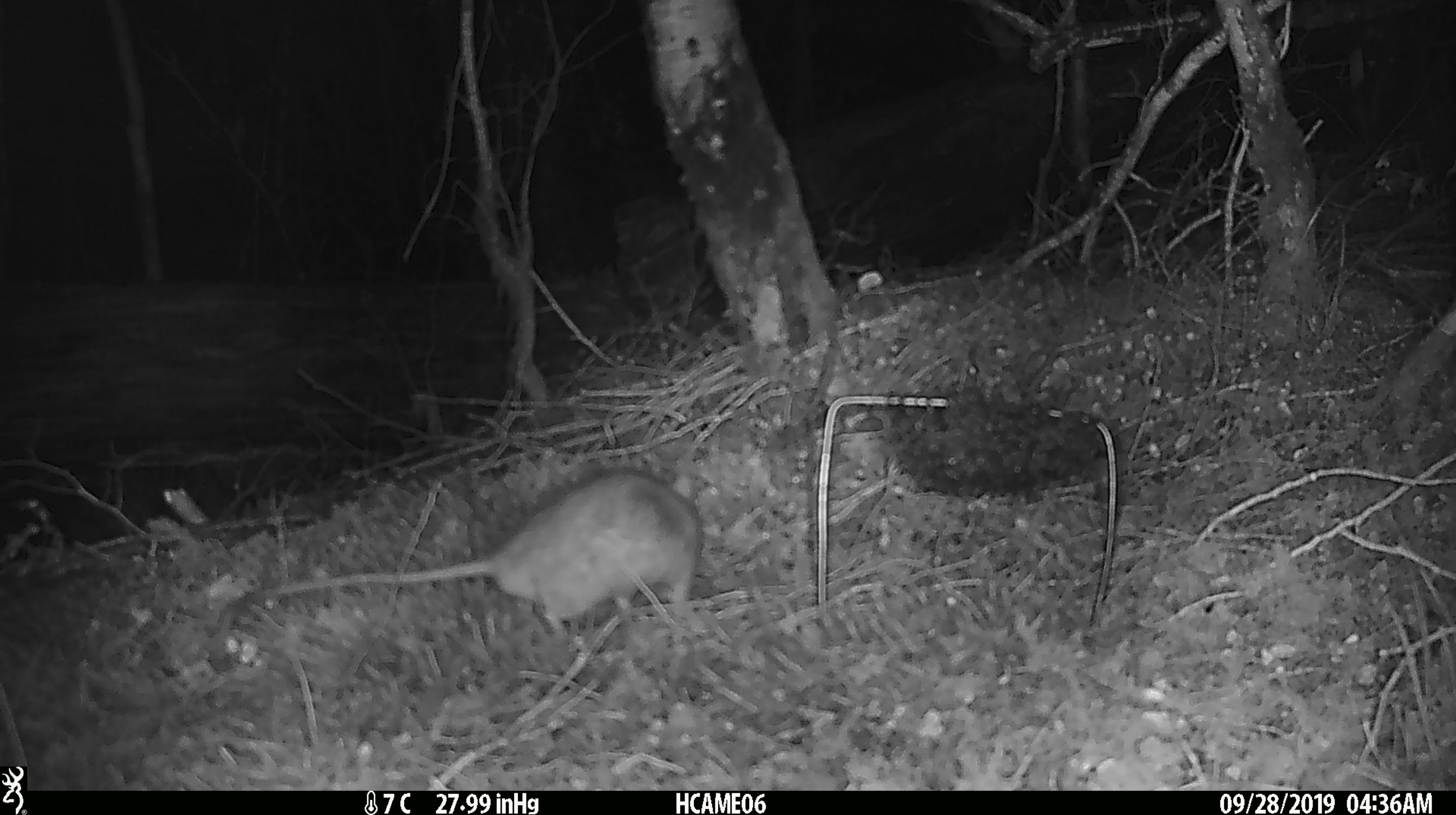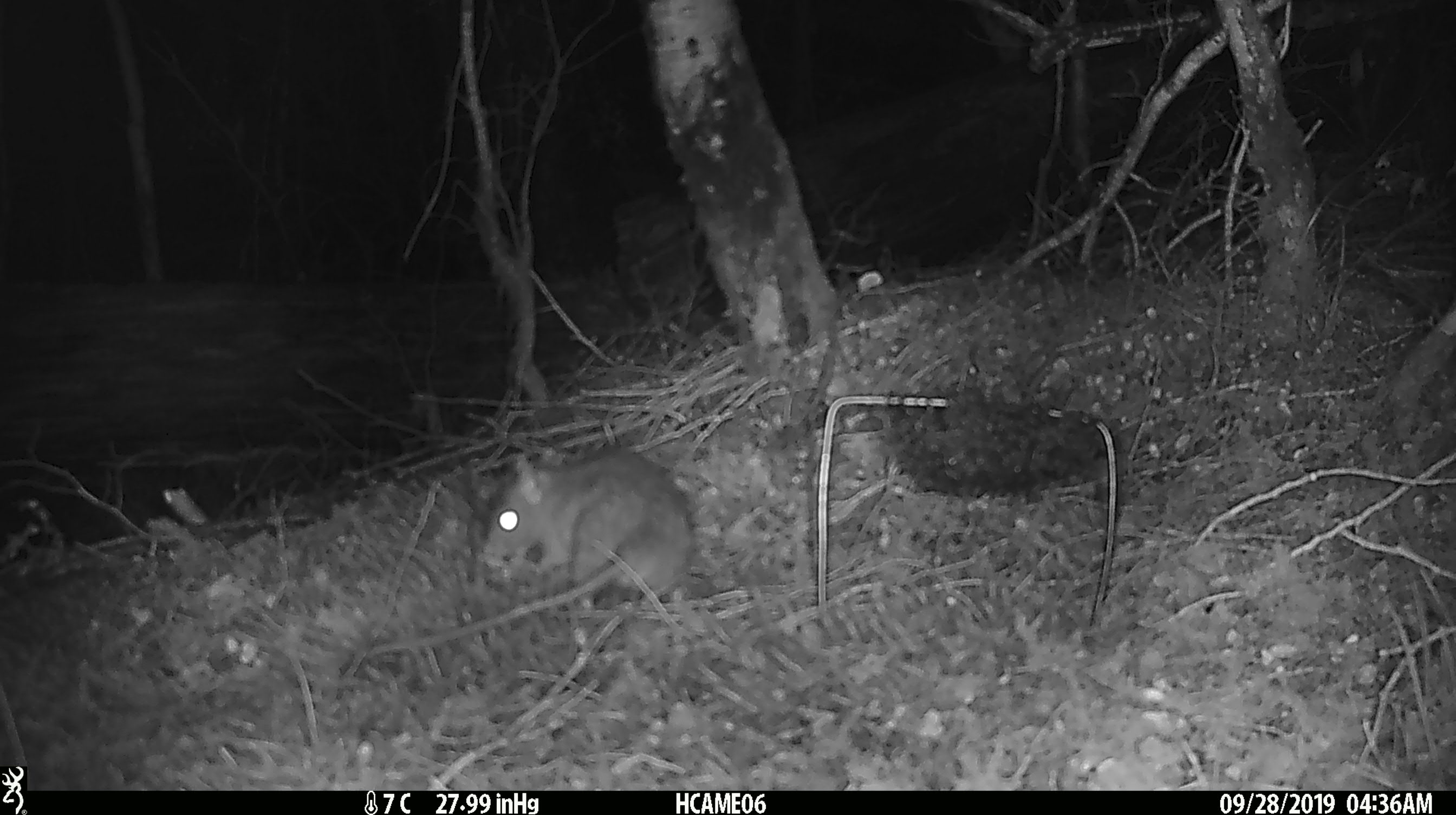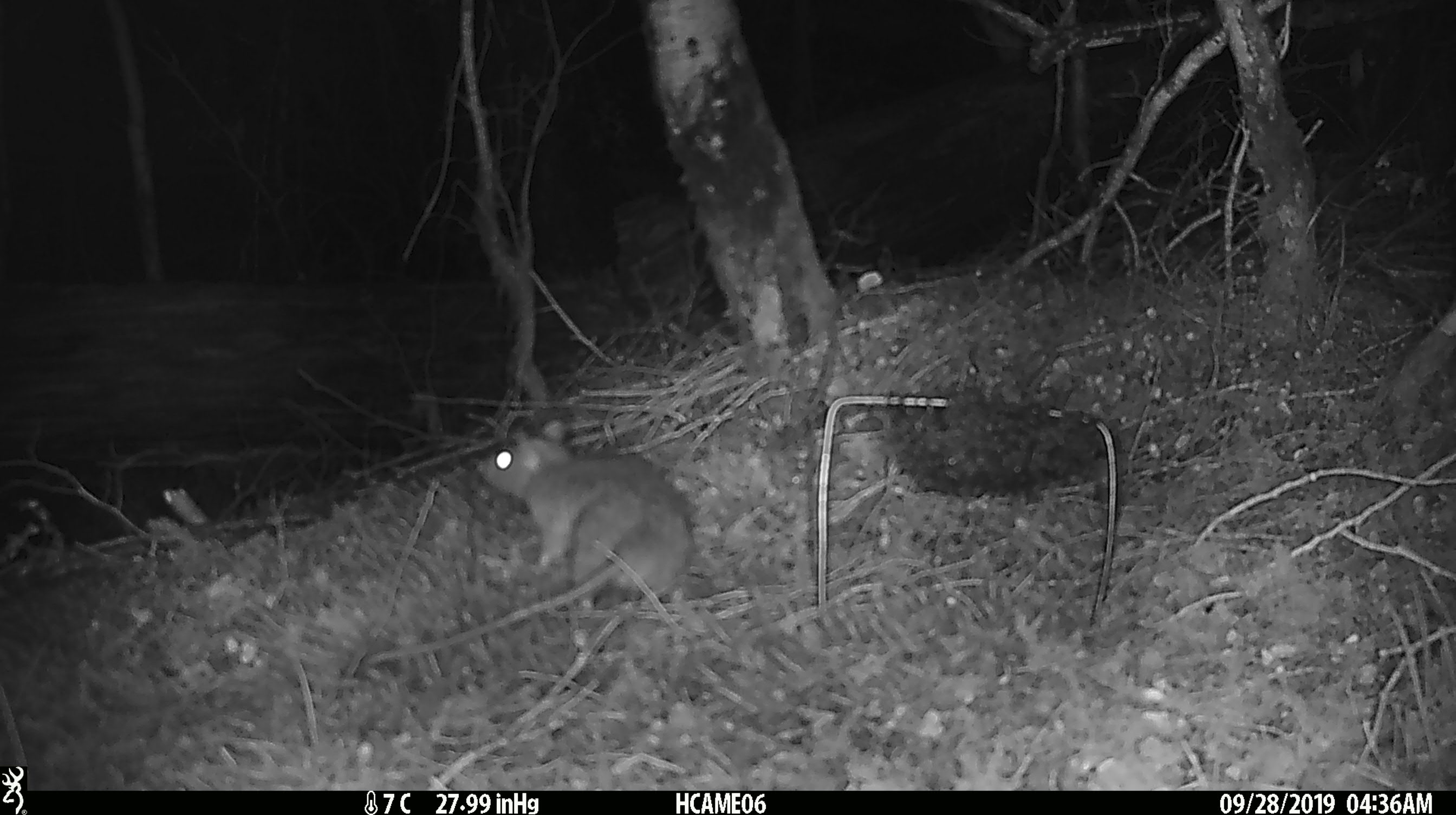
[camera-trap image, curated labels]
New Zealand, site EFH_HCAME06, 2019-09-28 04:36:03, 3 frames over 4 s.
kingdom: Animalia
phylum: Chordata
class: Mammalia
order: Rodentia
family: Muridae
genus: Rattus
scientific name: Rattus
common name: rat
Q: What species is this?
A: Rat (Rattus).